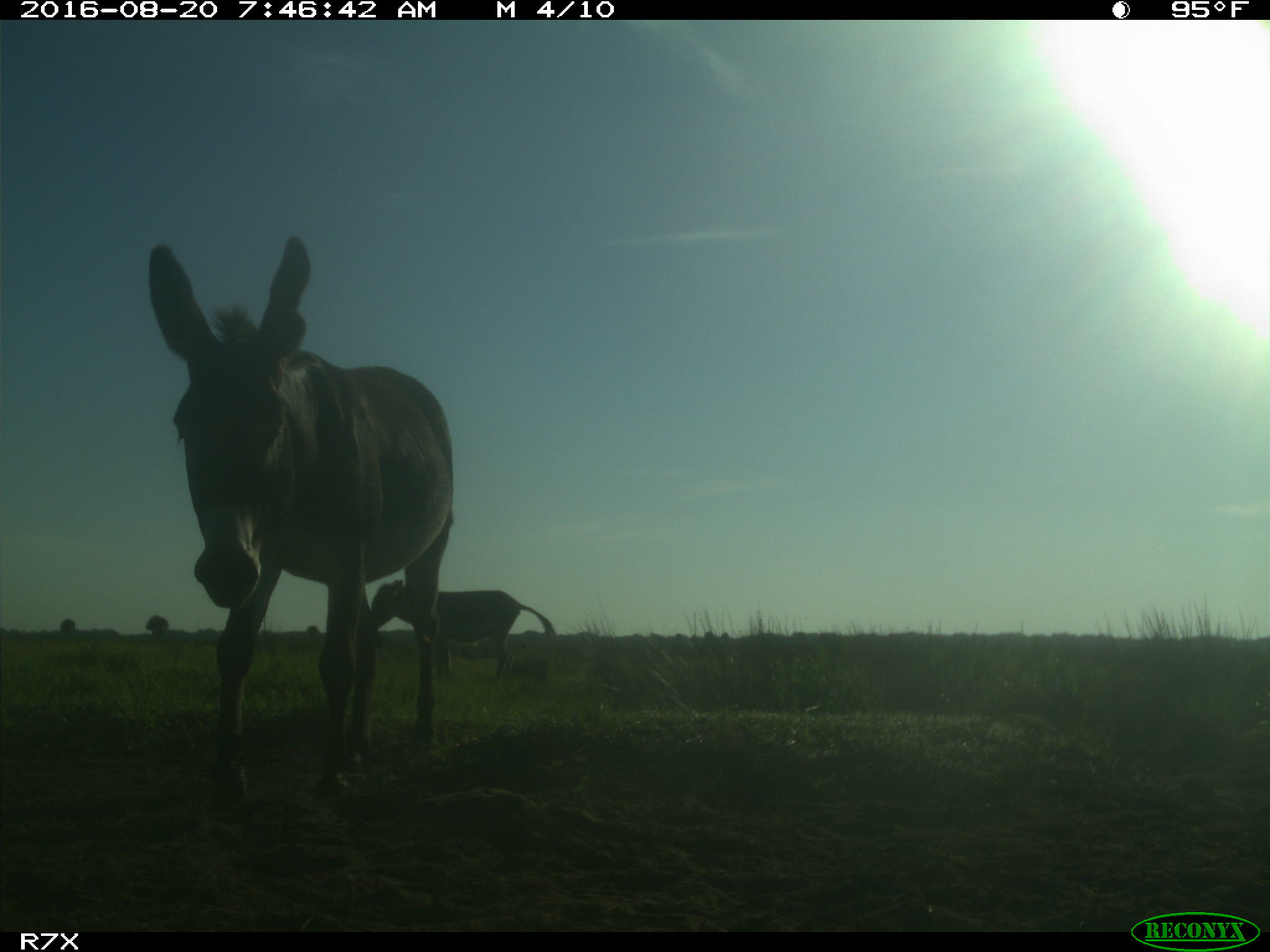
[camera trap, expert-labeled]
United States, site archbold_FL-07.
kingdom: Animalia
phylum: Chordata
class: Mammalia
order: Perissodactyla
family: Equidae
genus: Equus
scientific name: Equus africanus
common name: african wild ass